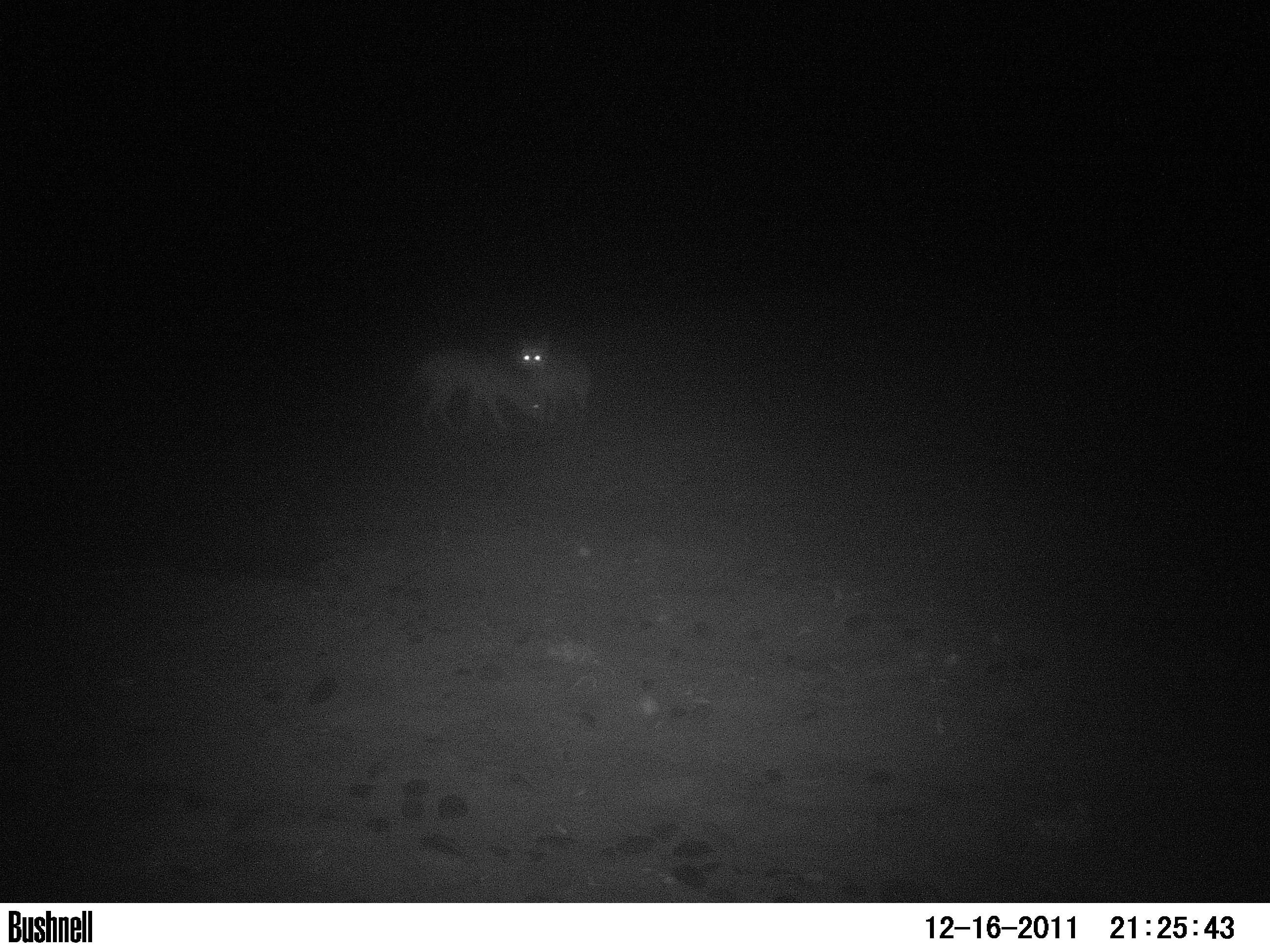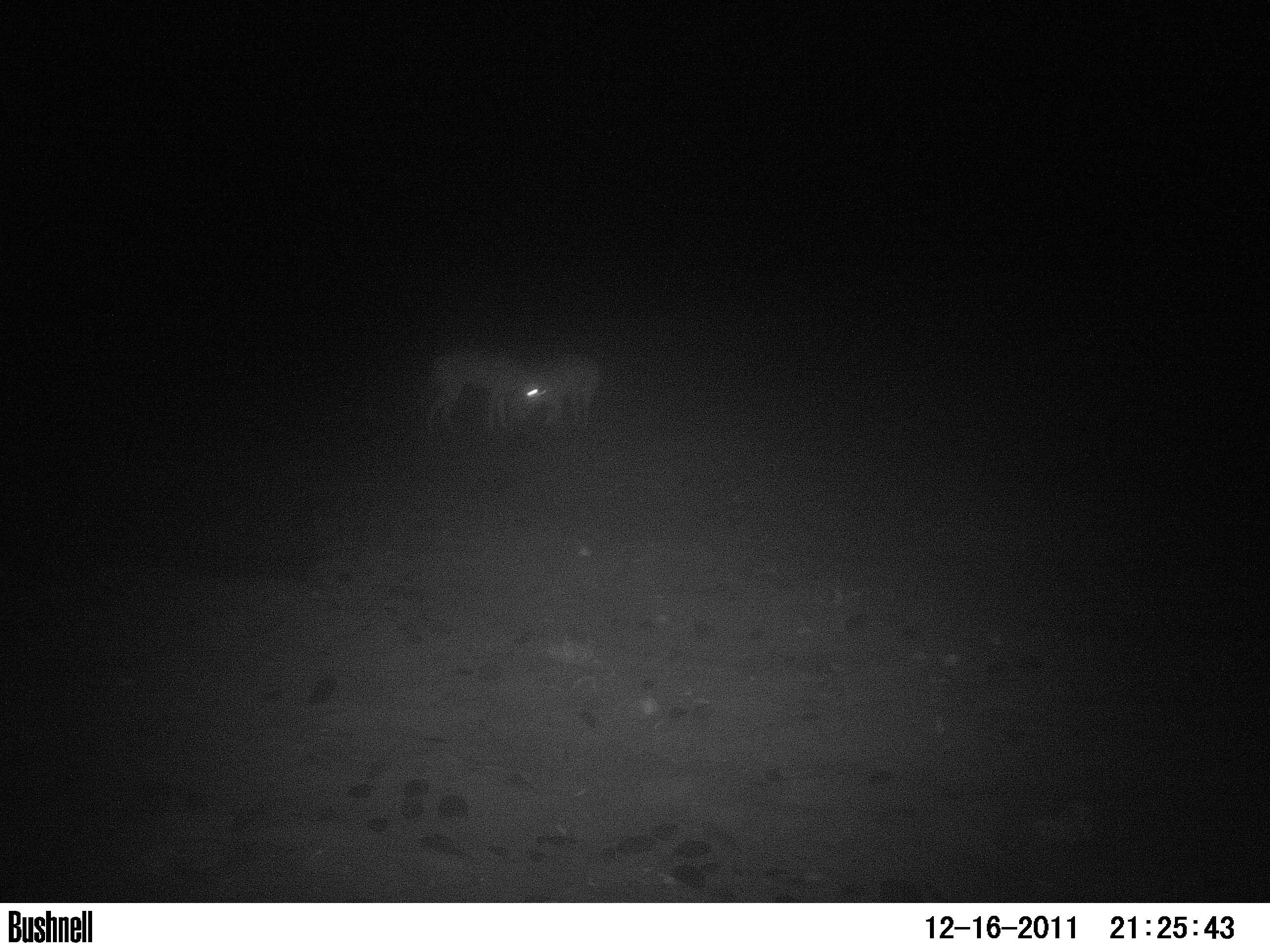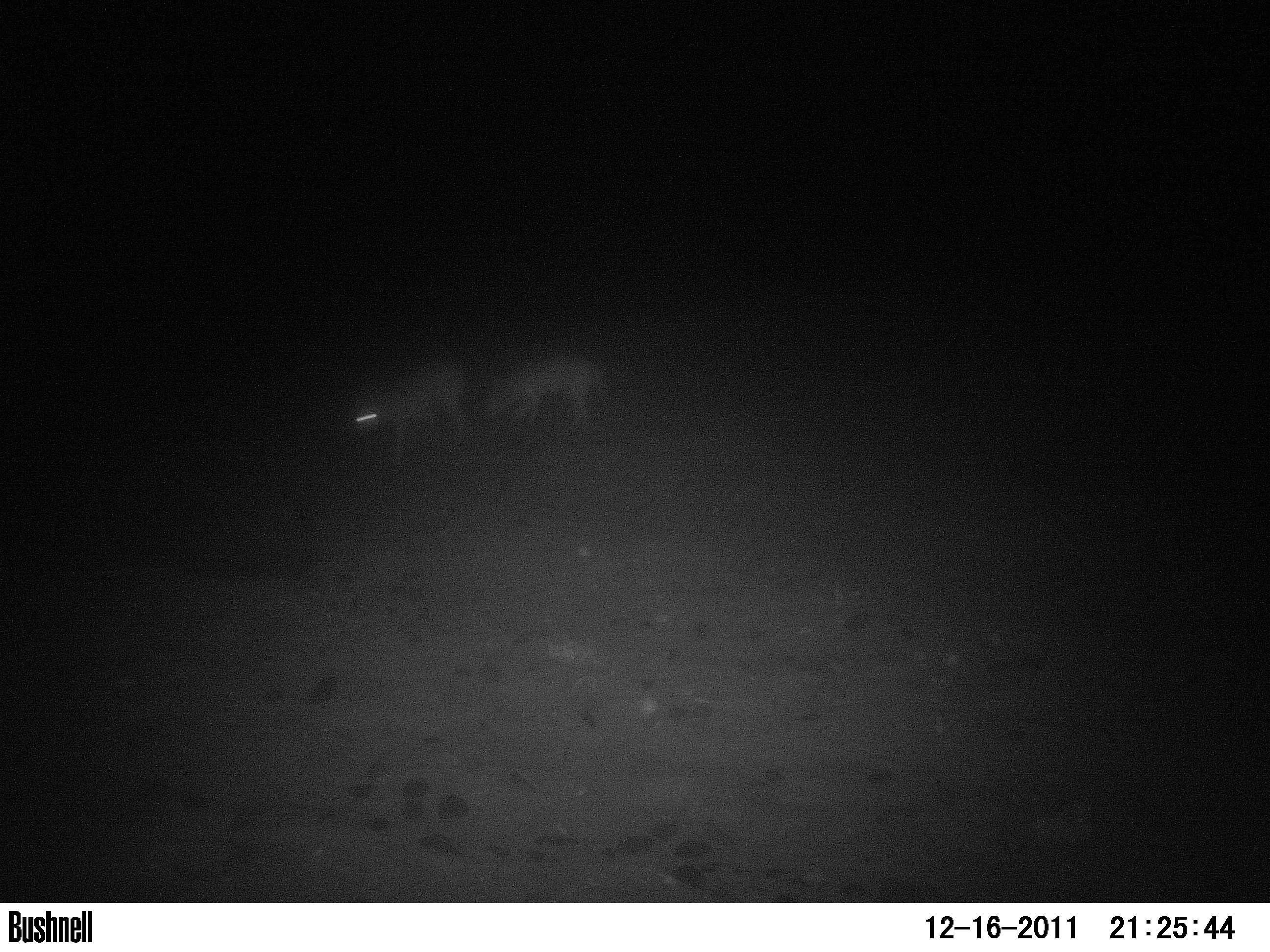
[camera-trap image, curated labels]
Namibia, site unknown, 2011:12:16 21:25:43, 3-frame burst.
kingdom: Animalia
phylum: Chordata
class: Mammalia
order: Carnivora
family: Canidae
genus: Lupulella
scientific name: Lupulella mesomelas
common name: black-backed jackal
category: canis mesomelas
Canis mesomelas (black-backed jackal) (Lupulella mesomelas).